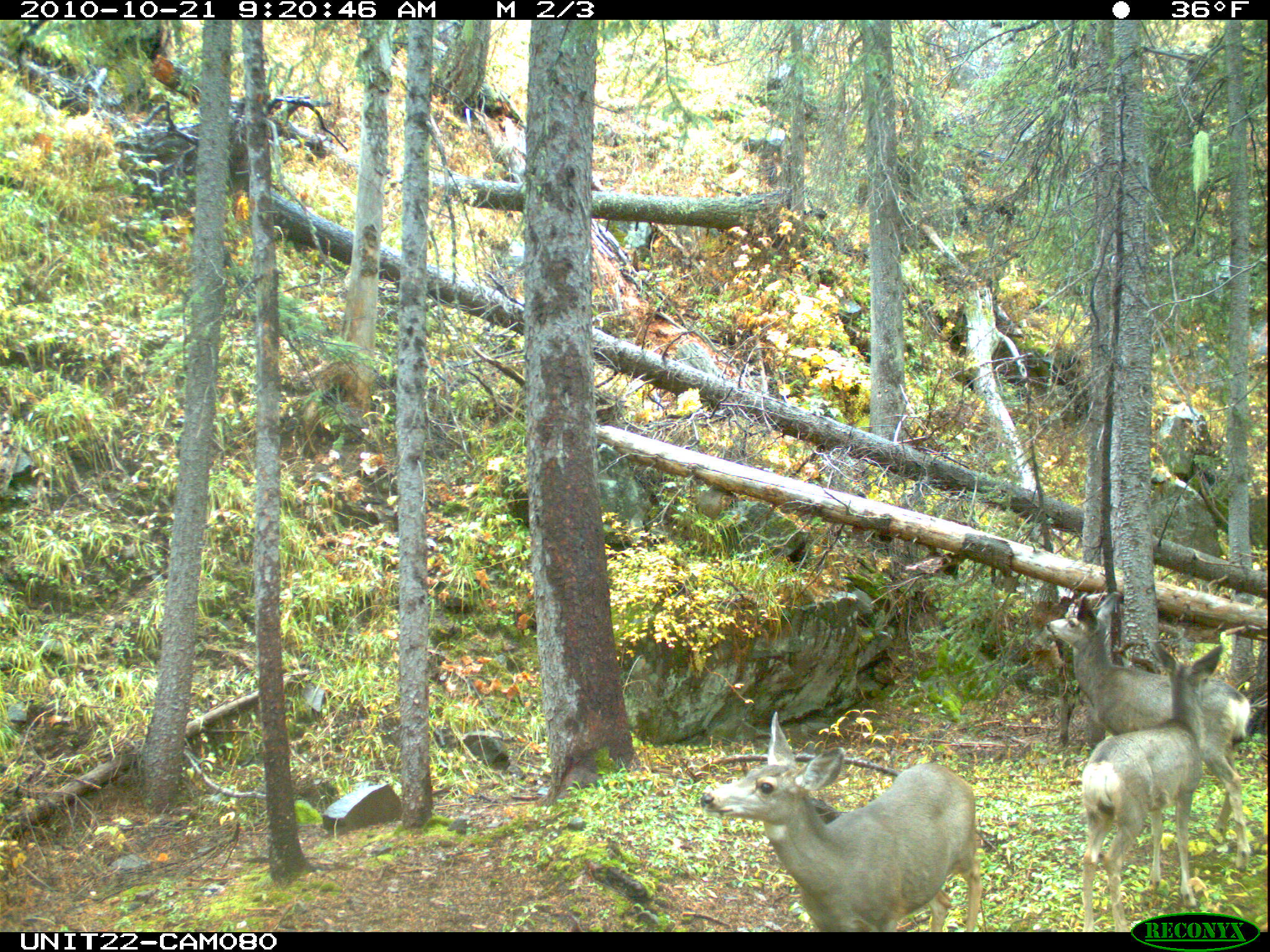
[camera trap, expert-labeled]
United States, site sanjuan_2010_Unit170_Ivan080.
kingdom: Animalia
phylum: Chordata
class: Mammalia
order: Artiodactyla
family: Cervidae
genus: Odocoileus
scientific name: Odocoileus hemionus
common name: mule deer